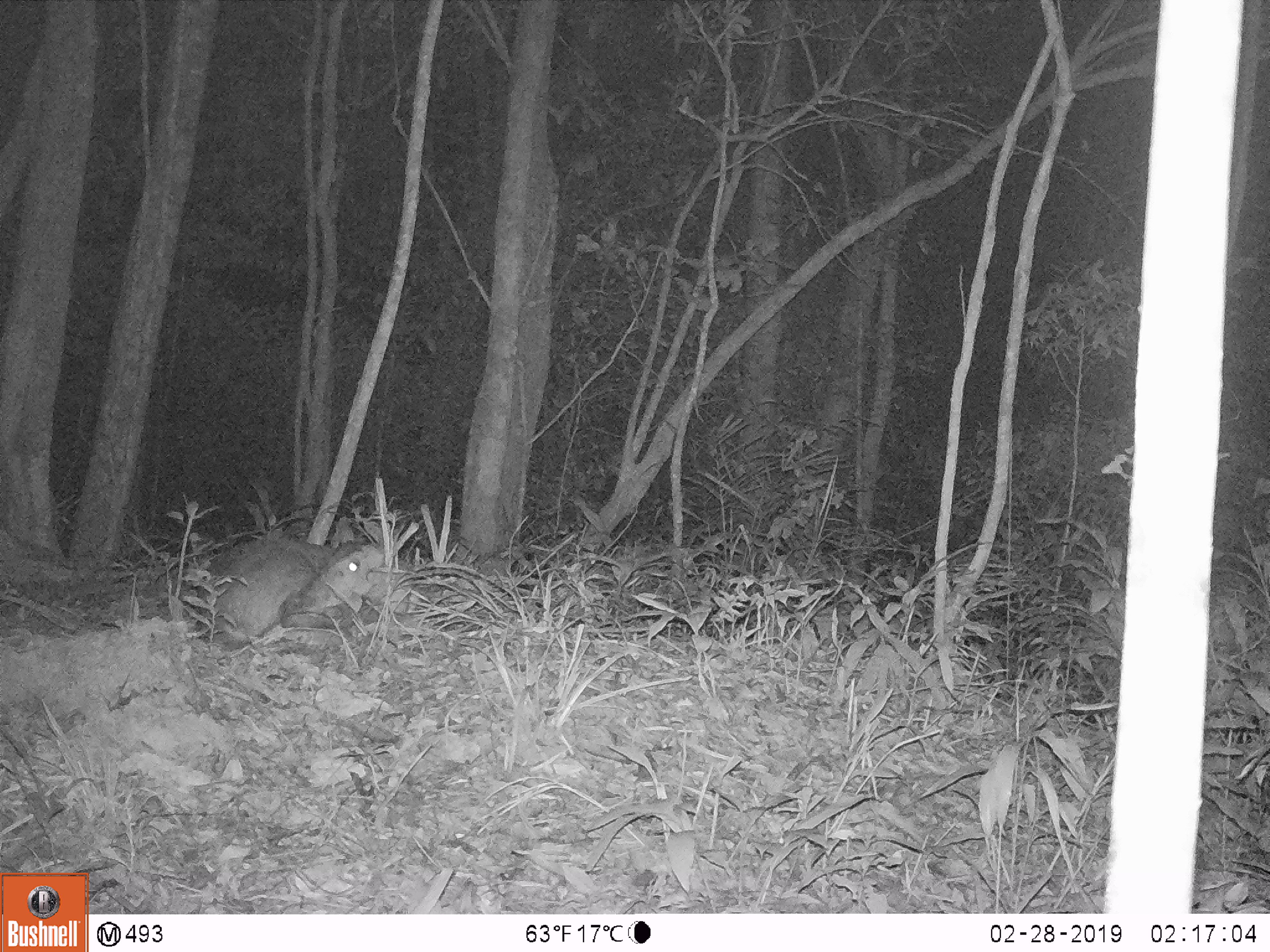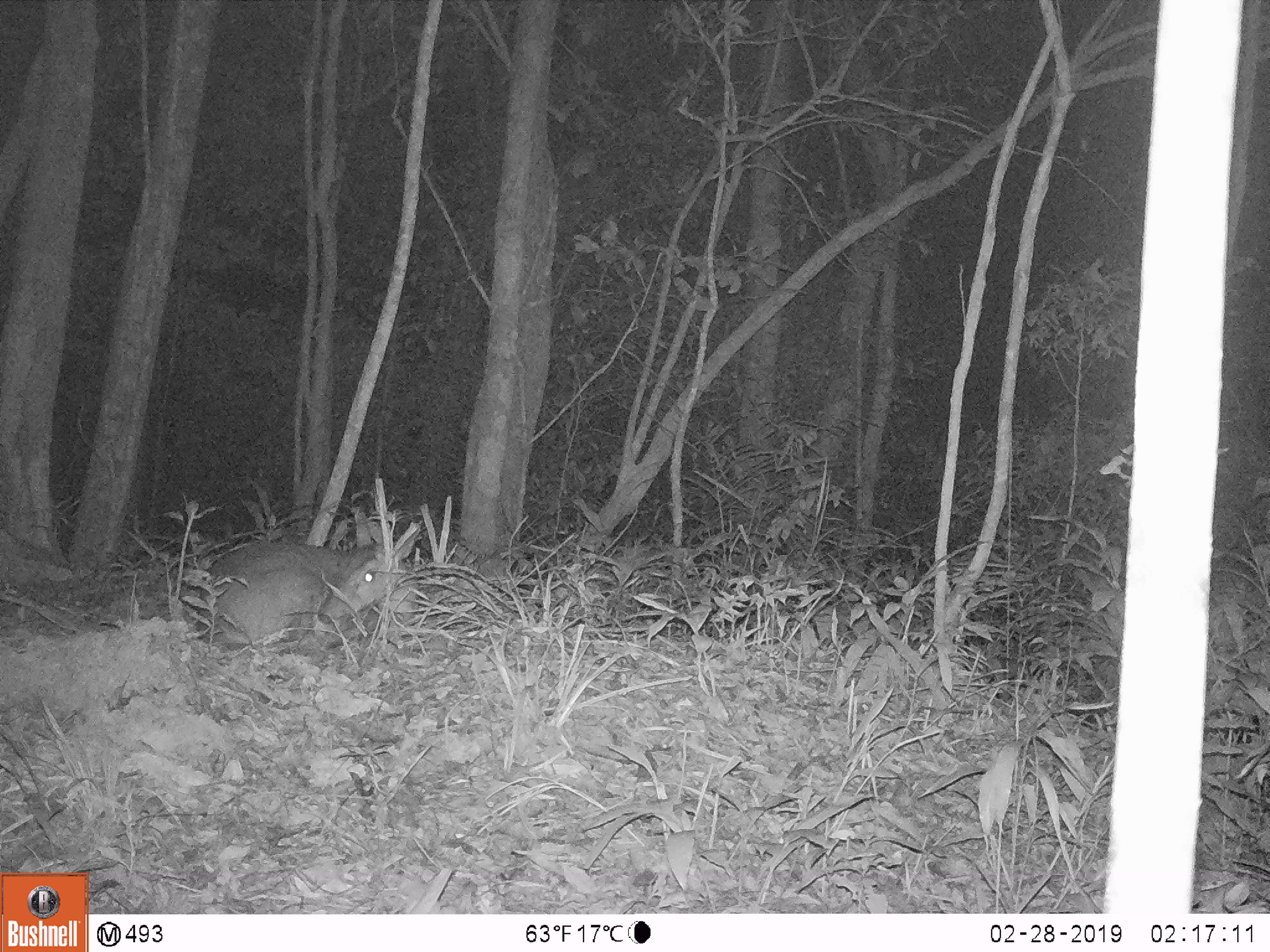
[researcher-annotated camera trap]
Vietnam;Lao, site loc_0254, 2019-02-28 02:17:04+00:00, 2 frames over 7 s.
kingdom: Animalia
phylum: Chordata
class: Mammalia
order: Artiodactyla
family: Cervidae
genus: Muntiacus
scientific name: Muntiacus vuquangensis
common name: large-antlered muntjac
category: large antlered muntjac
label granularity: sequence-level